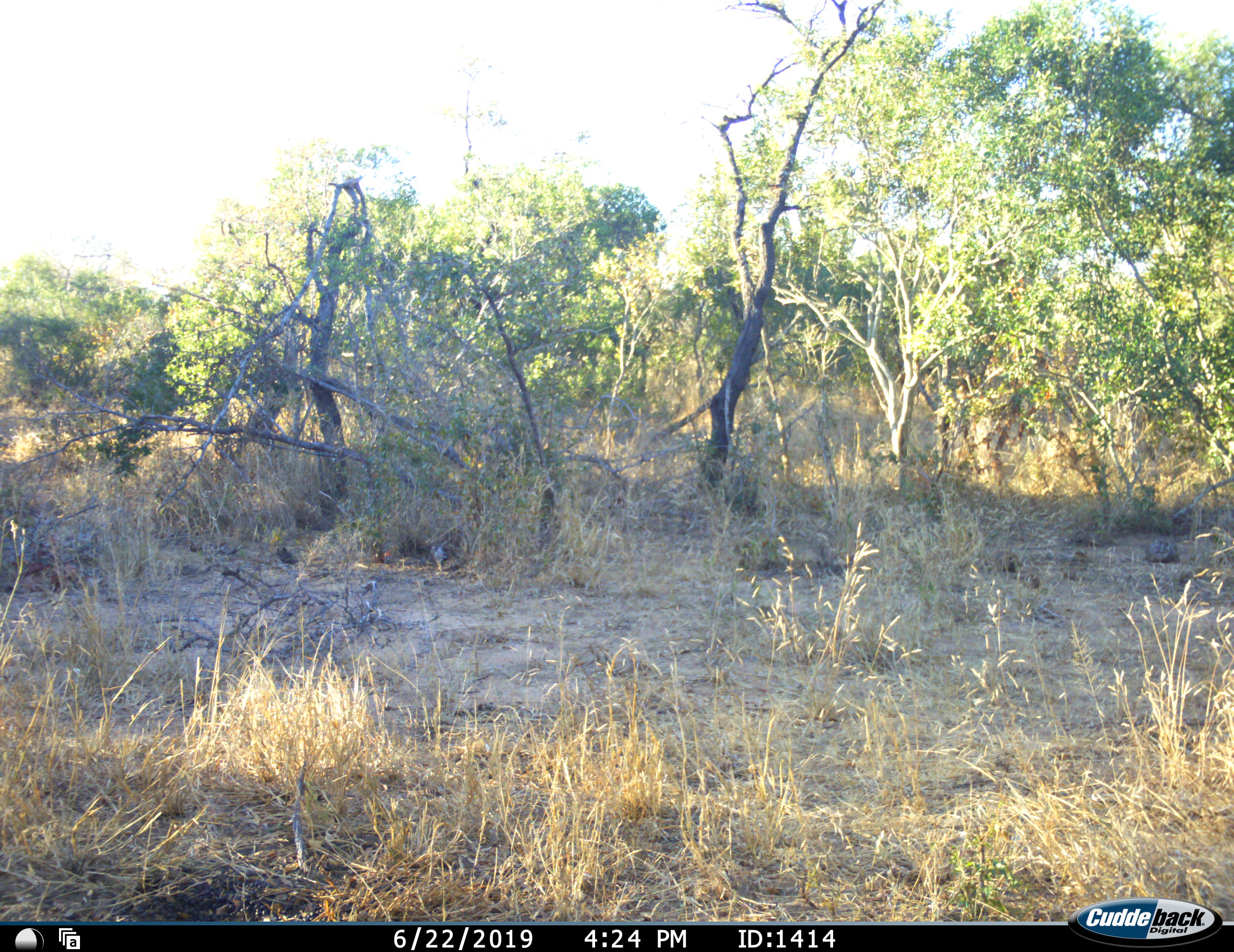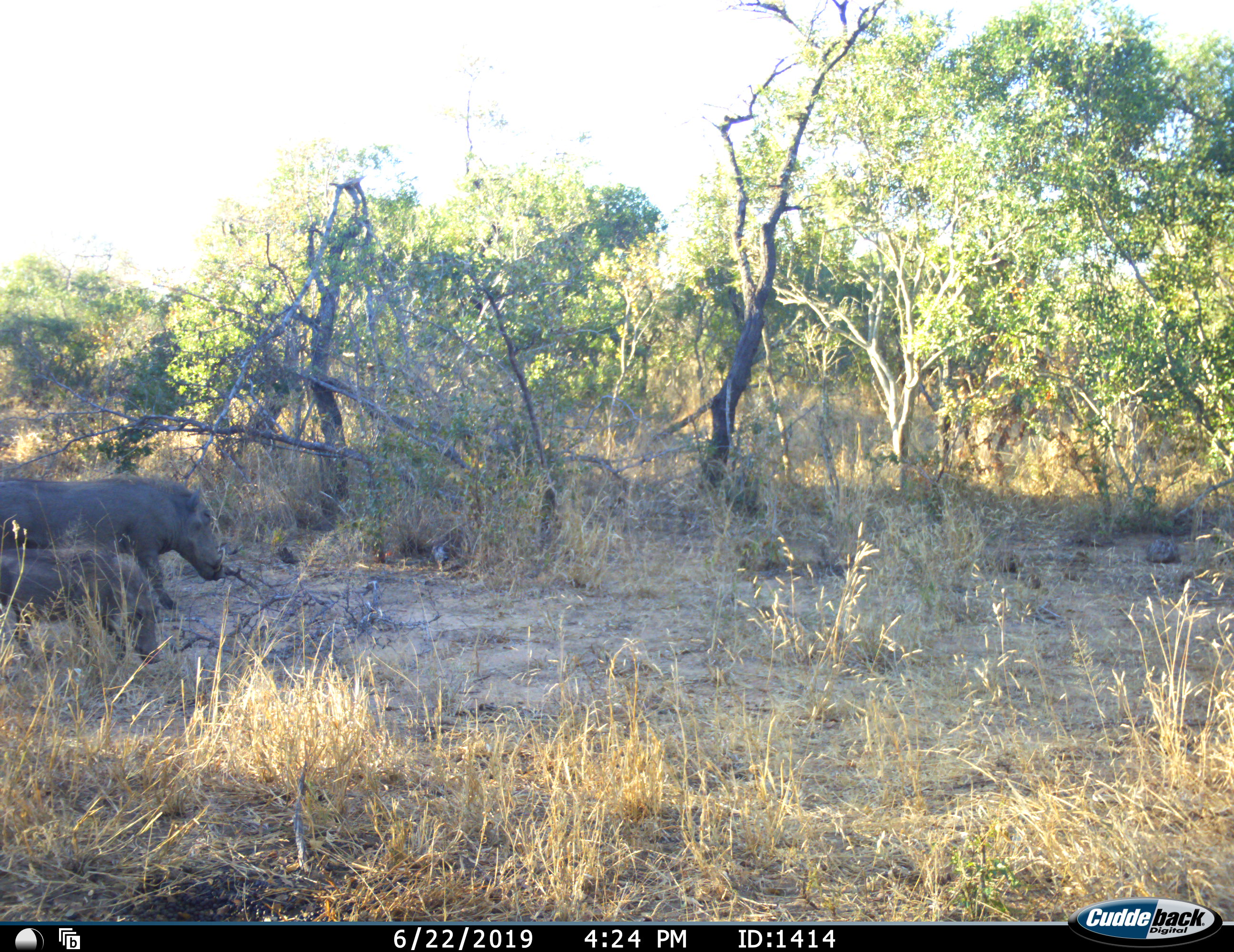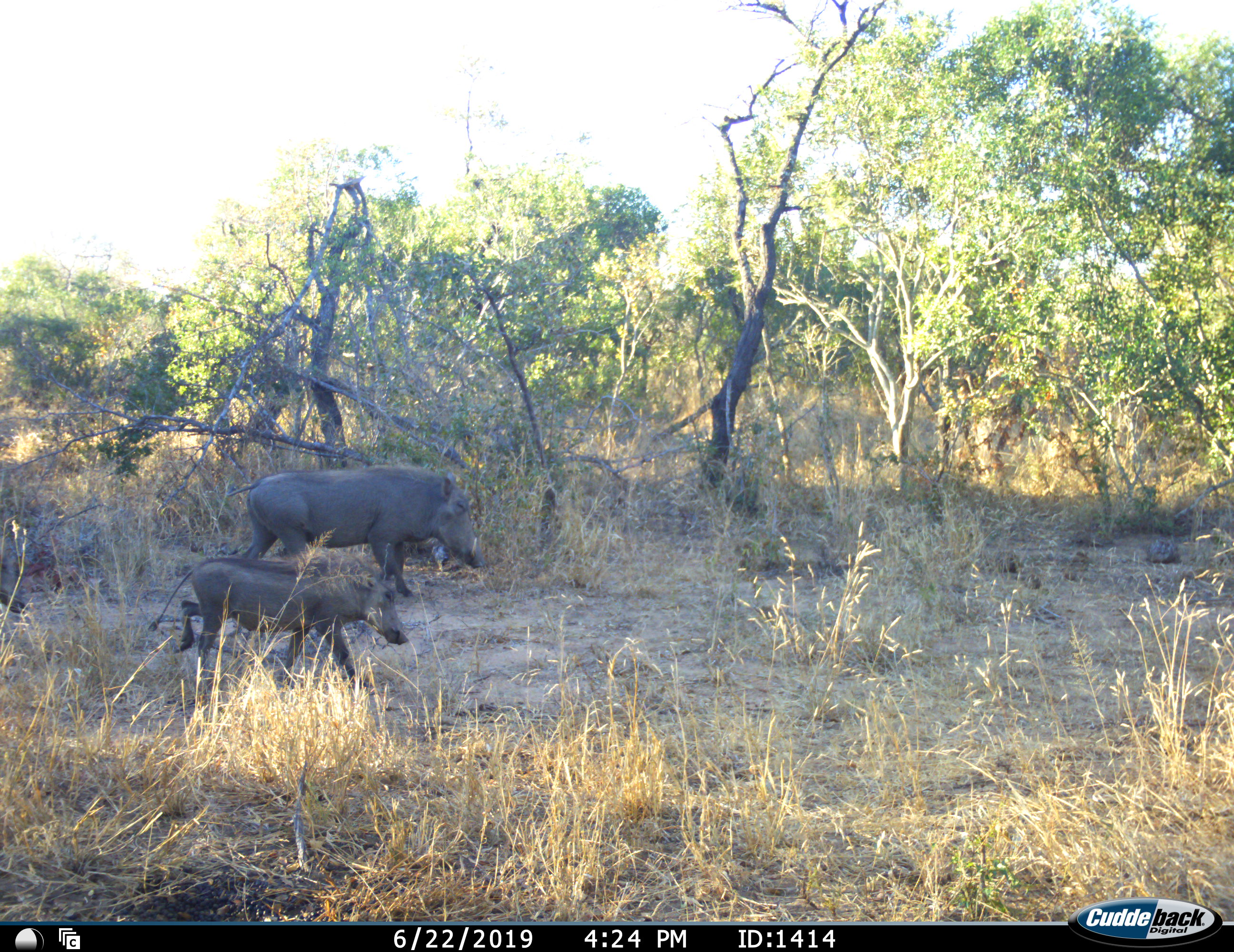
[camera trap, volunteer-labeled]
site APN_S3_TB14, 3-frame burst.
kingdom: Animalia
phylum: Chordata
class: Mammalia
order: Artiodactyla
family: Suidae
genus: Phacochoerus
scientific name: Phacochoerus africanus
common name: warthog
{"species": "warthog (Phacochoerus africanus)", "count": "2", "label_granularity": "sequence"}